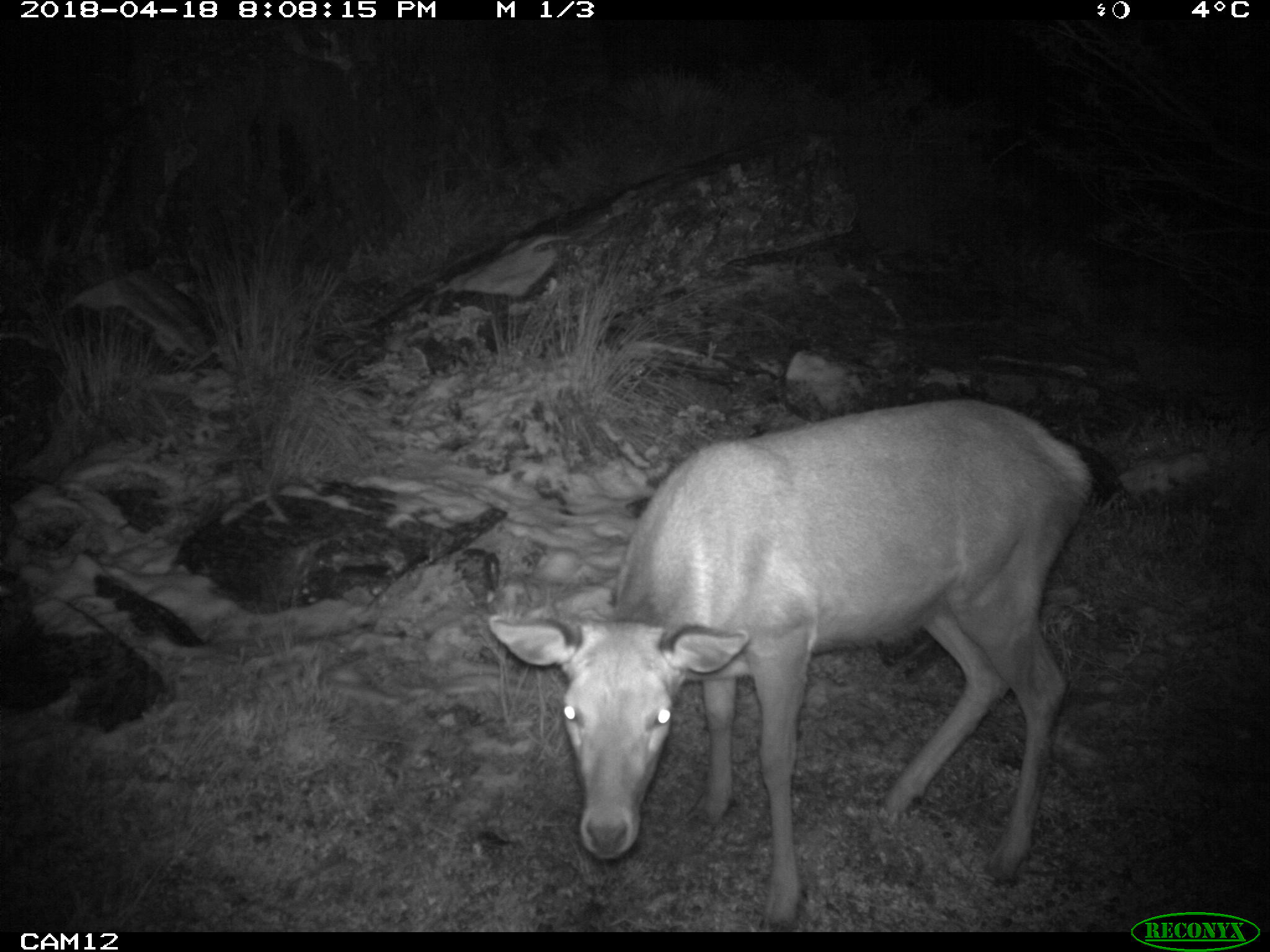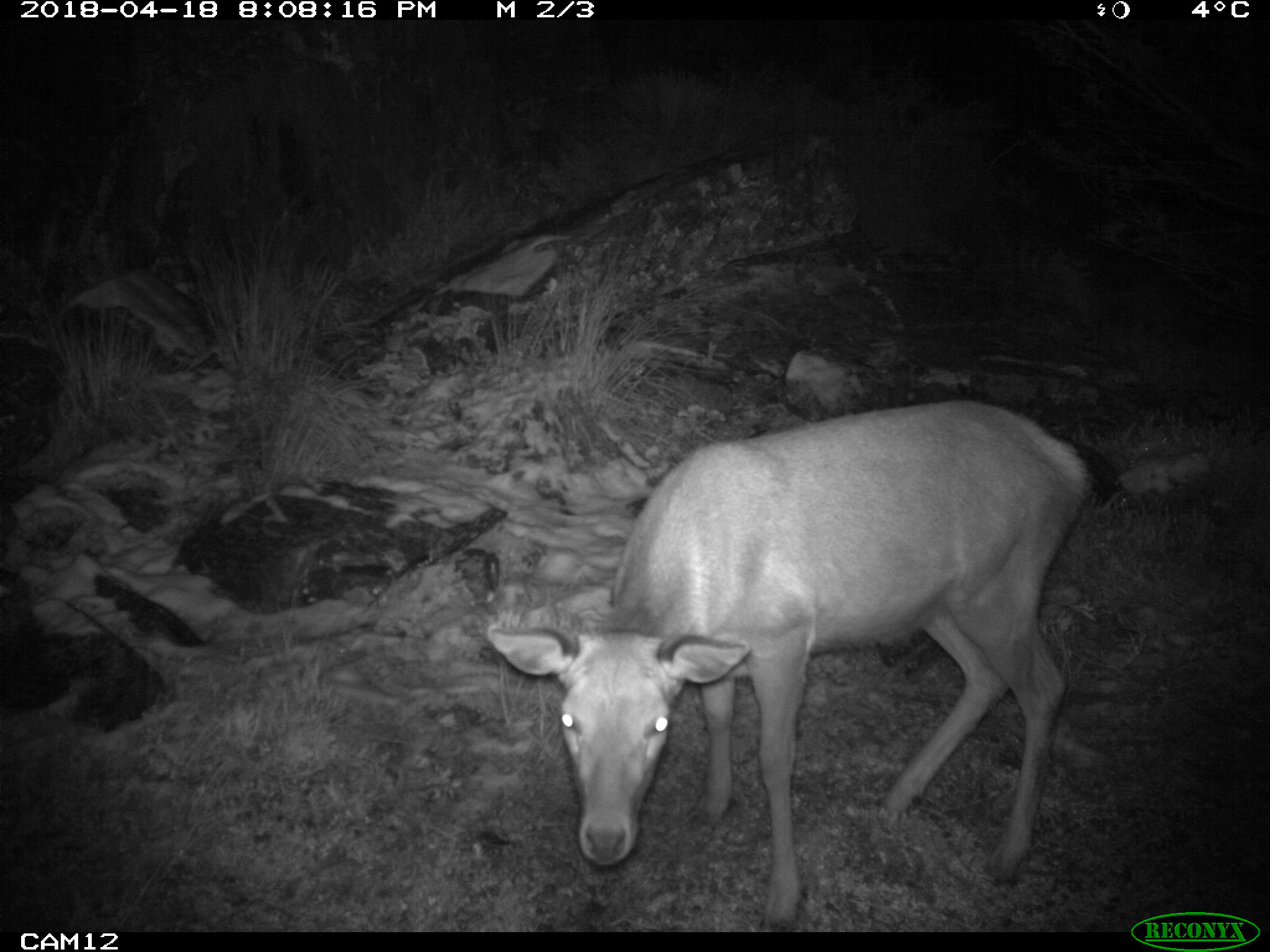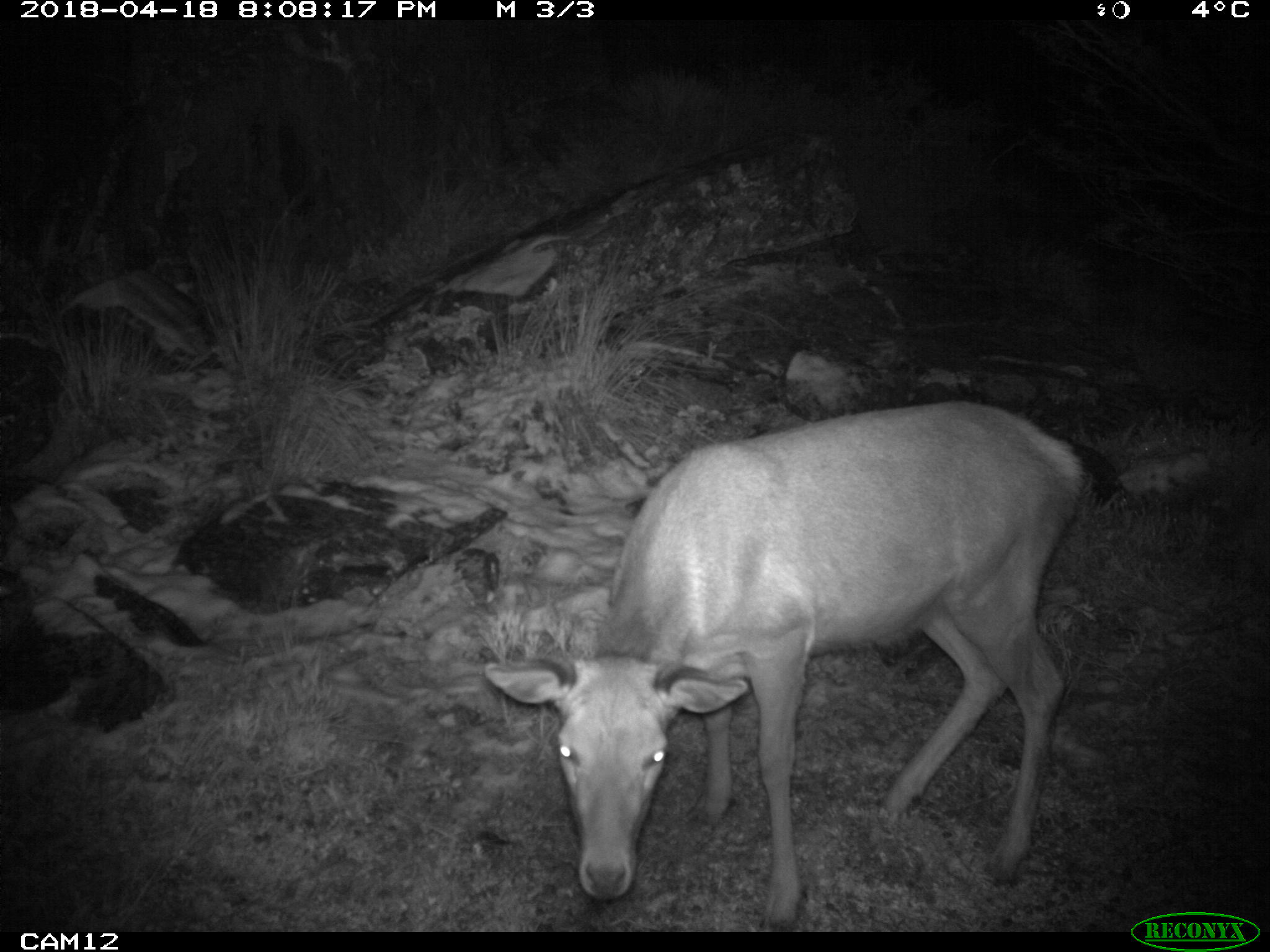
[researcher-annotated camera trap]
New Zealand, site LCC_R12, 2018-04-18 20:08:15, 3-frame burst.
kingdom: Animalia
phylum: Chordata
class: Mammalia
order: Artiodactyla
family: Cervidae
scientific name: Cervidae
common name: deer